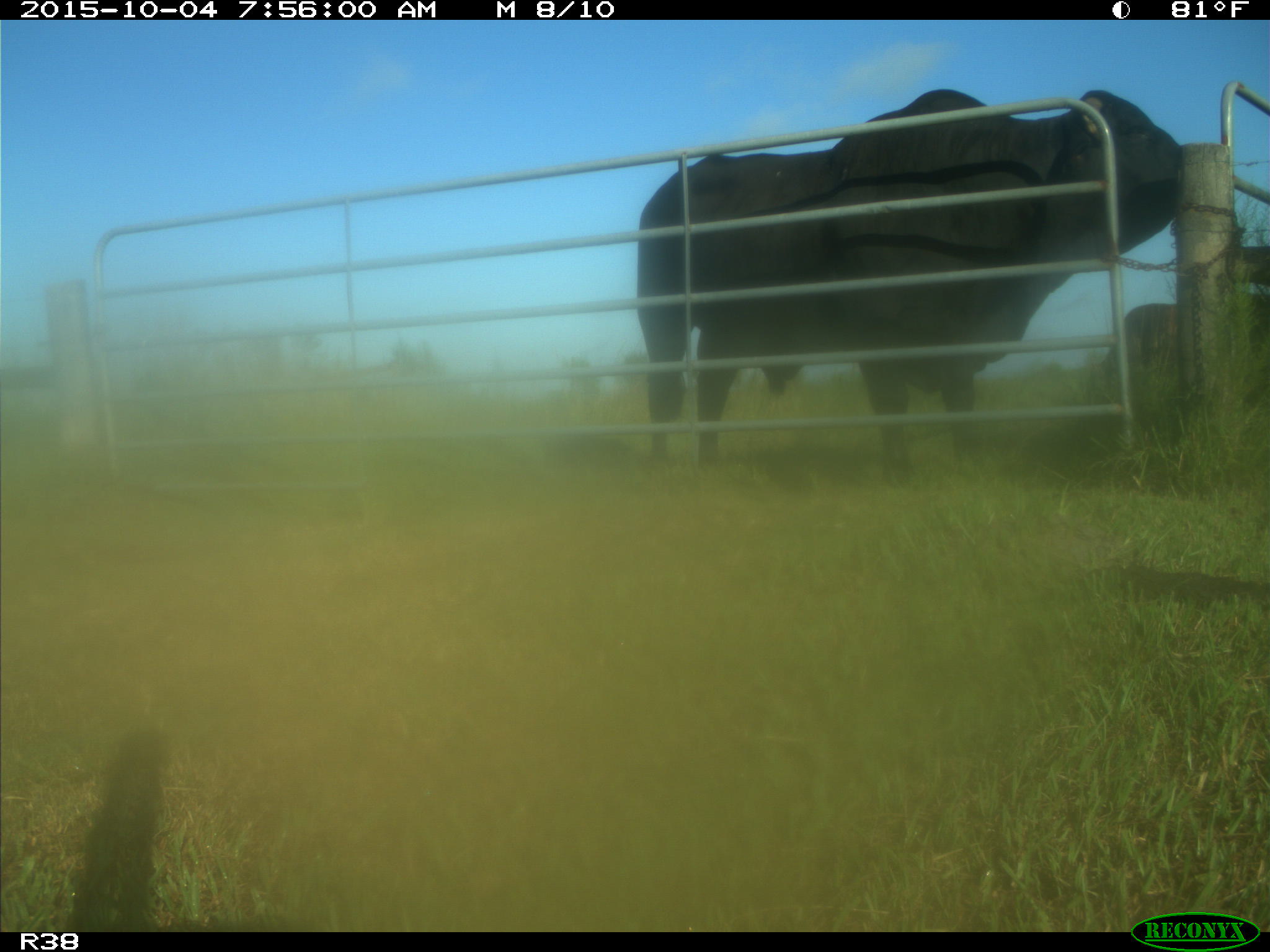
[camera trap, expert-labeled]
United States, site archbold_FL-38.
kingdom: Animalia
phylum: Chordata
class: Mammalia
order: Artiodactyla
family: Bovidae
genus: Bos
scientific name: Bos taurus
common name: domestic cow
Bos taurus (domestic cow).